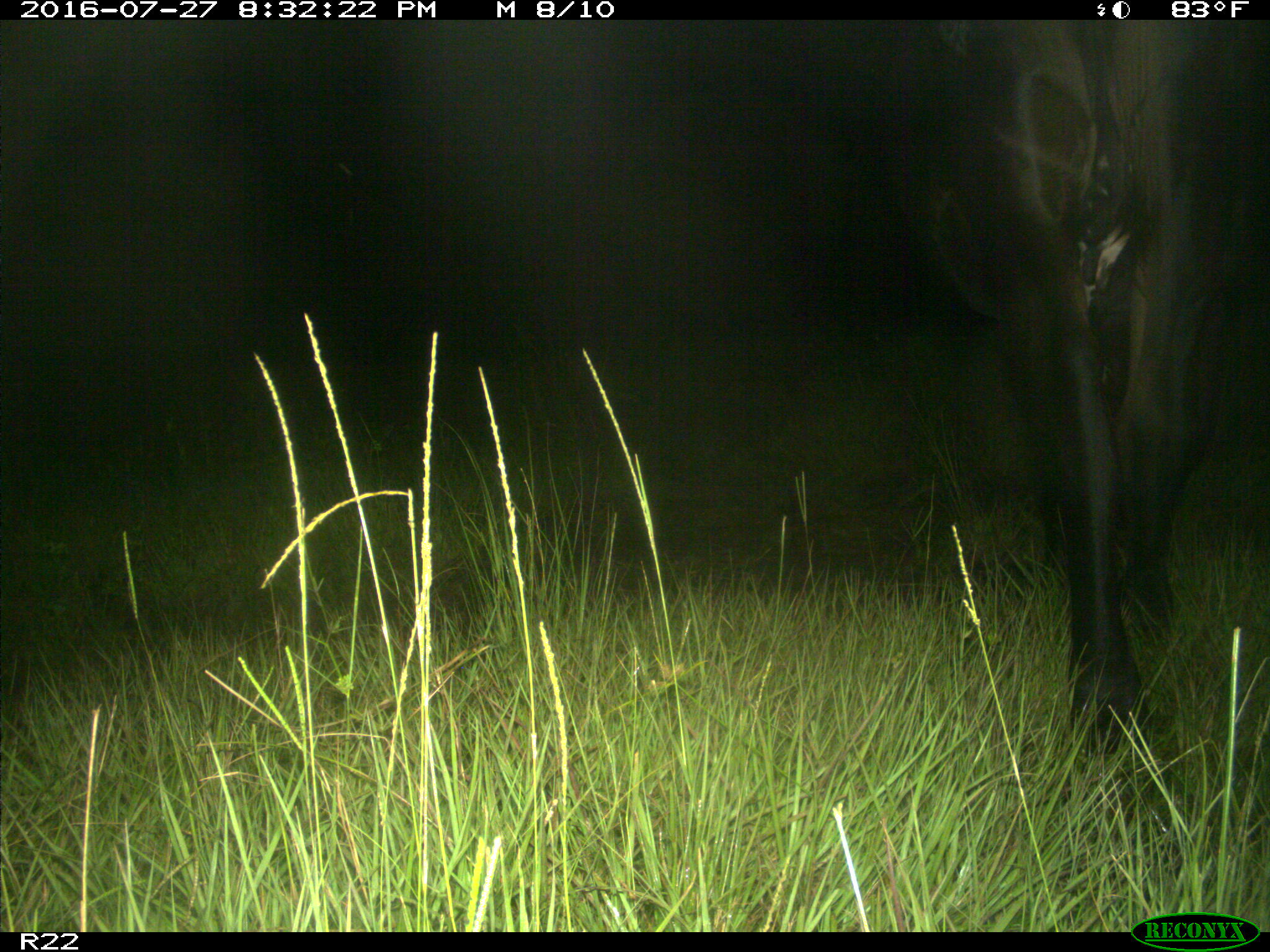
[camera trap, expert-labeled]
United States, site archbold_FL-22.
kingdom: Animalia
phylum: Chordata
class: Mammalia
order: Artiodactyla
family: Bovidae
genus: Bos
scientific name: Bos taurus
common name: domestic cow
Bos taurus (domestic cow).